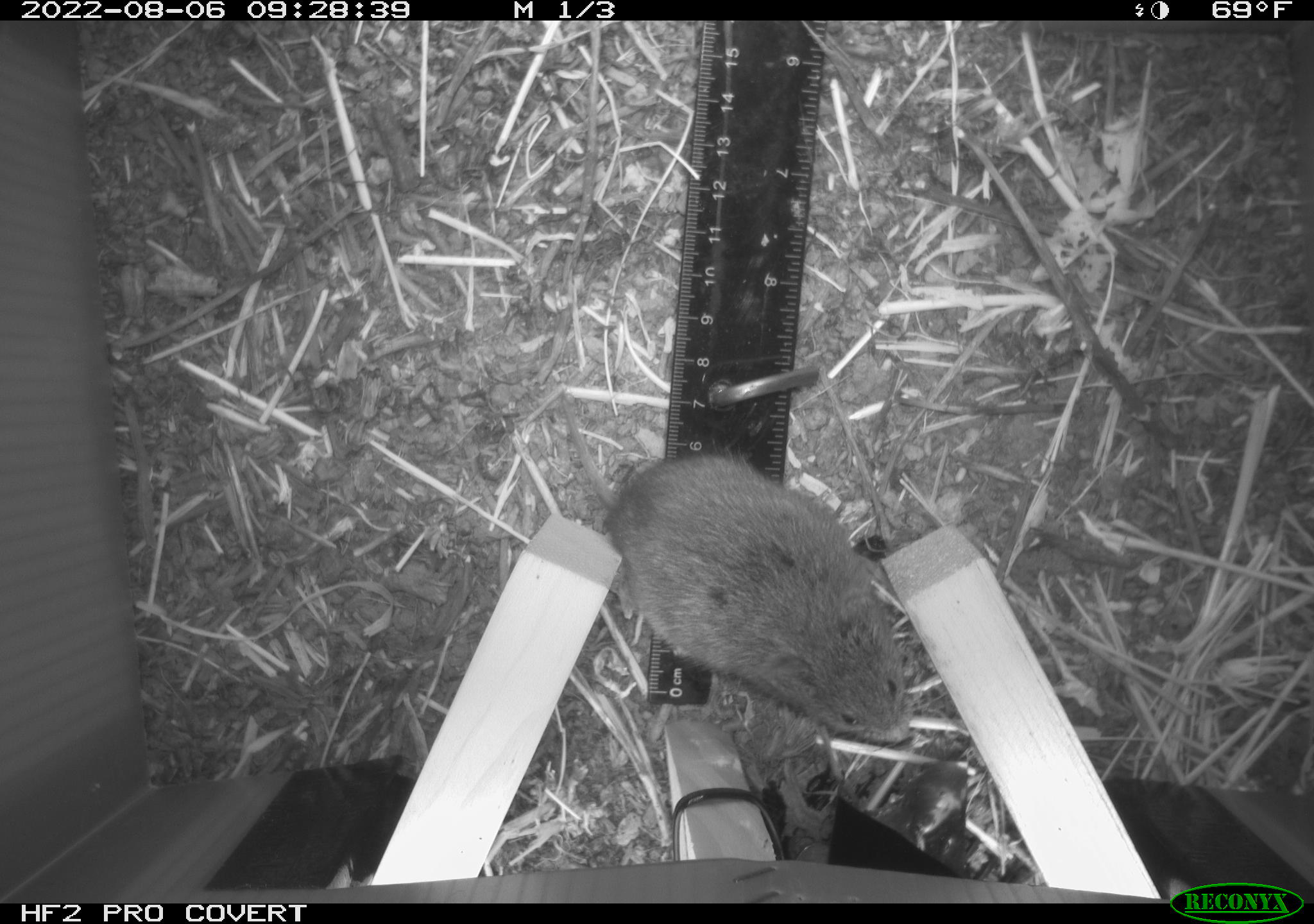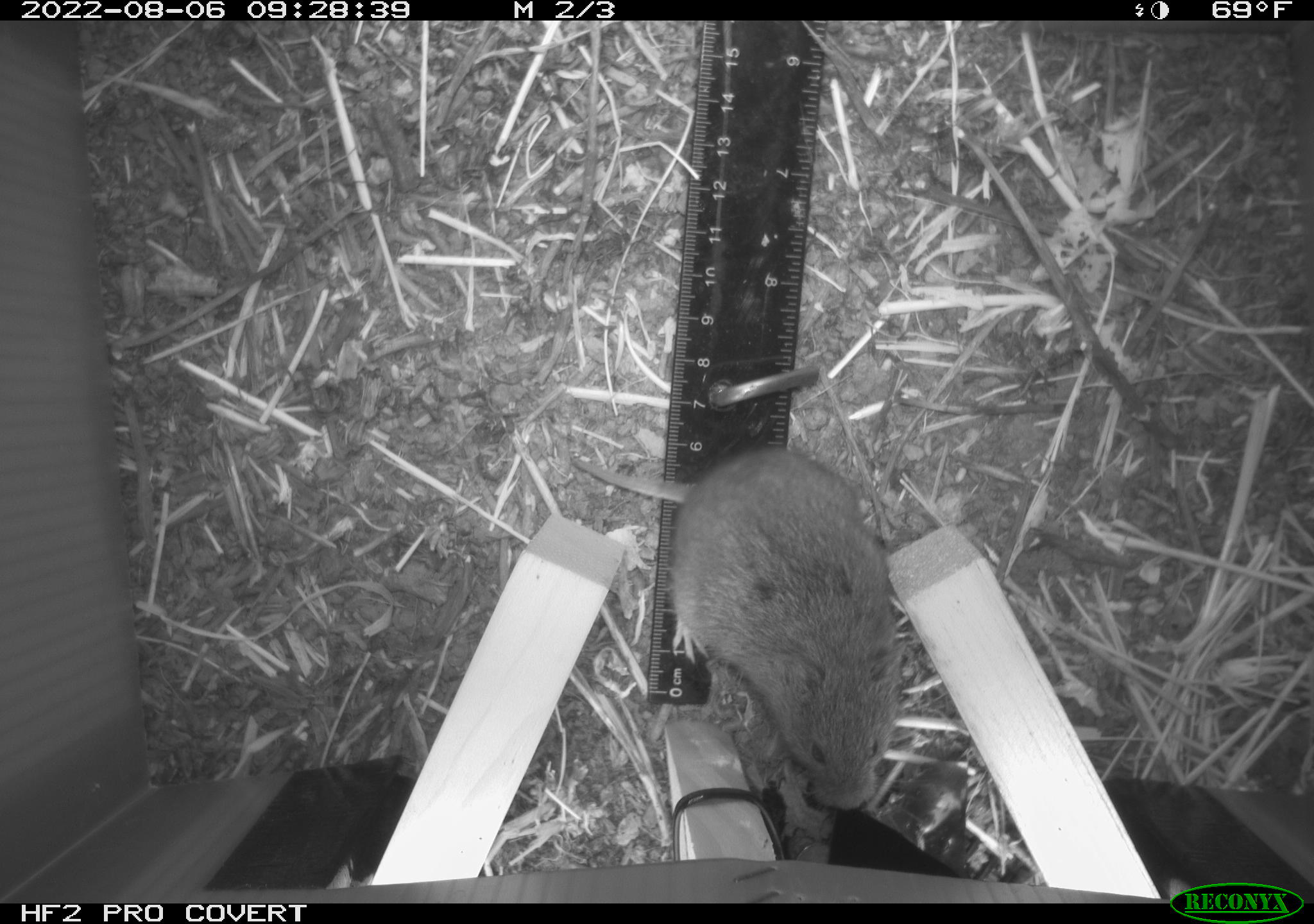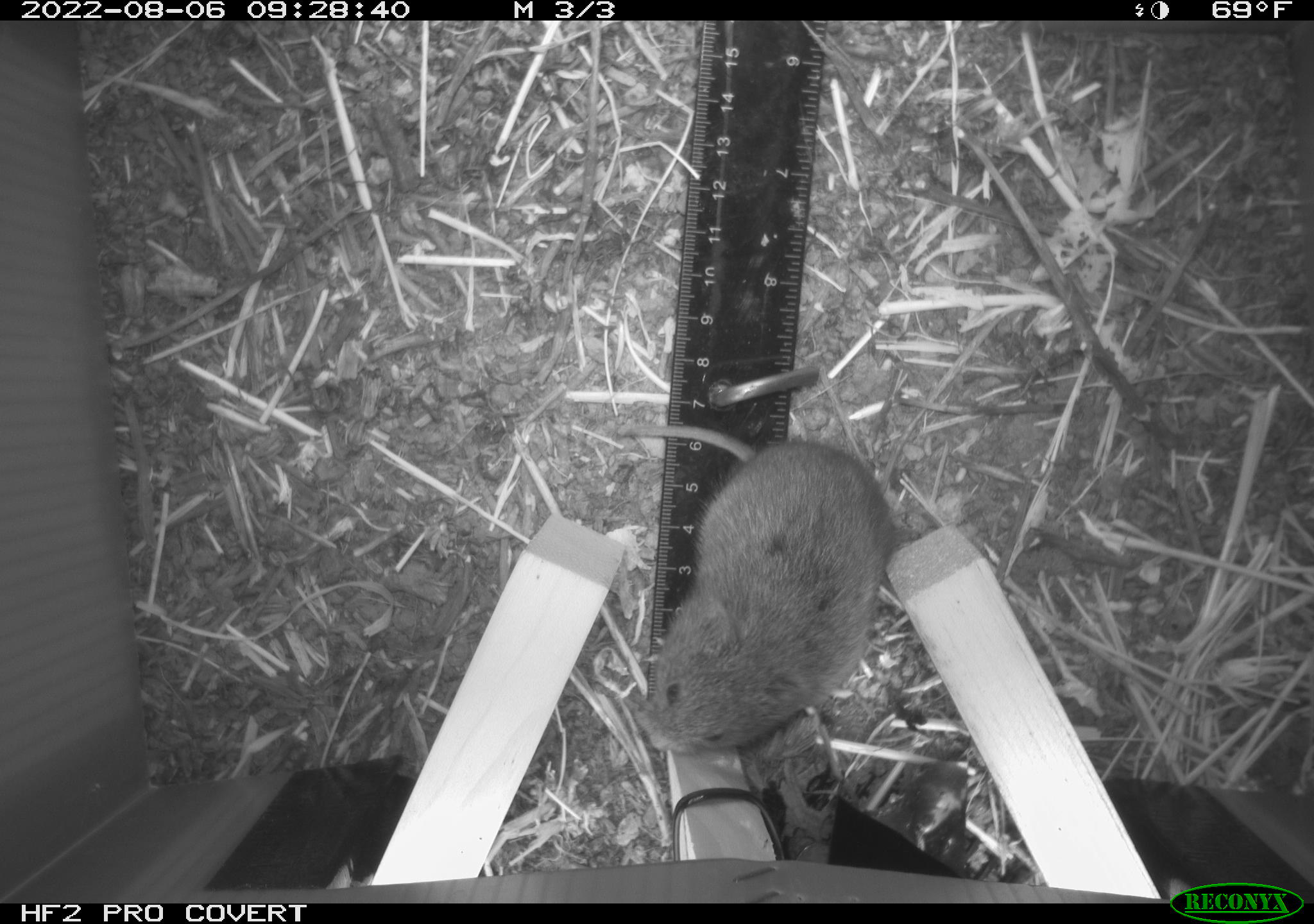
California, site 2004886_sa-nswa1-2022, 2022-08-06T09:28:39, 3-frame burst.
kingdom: Animalia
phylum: Chordata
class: Mammalia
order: Rodentia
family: Cricetidae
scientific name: Cricetidae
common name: hamsters, voles, lemmings, and allies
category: cricetidae family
Cricetidae family (hamsters, voles, lemmings, and allies) (Cricetidae).